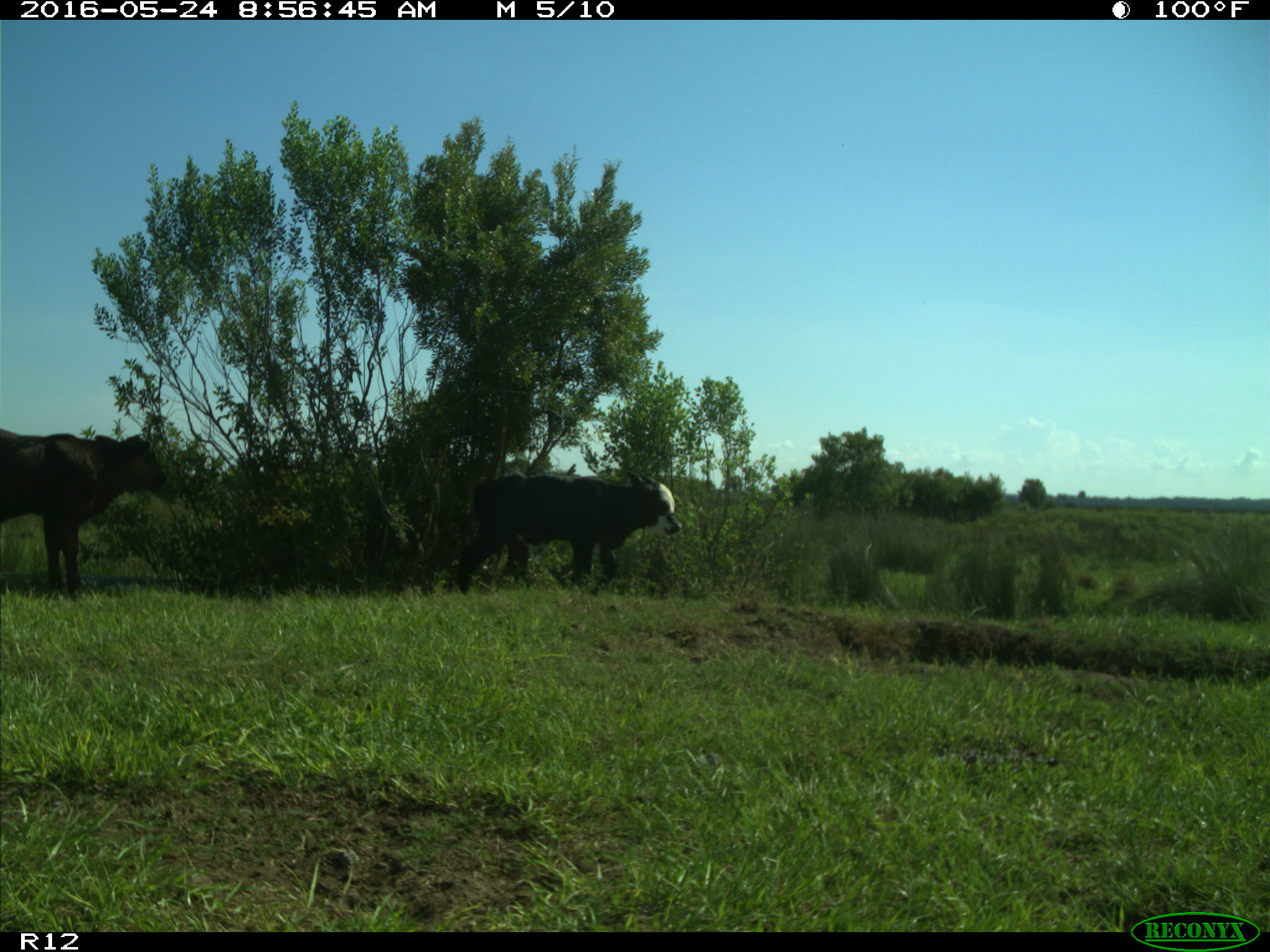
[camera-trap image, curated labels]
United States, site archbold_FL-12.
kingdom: Animalia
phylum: Chordata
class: Mammalia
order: Artiodactyla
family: Bovidae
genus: Bos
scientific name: Bos taurus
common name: domestic cow